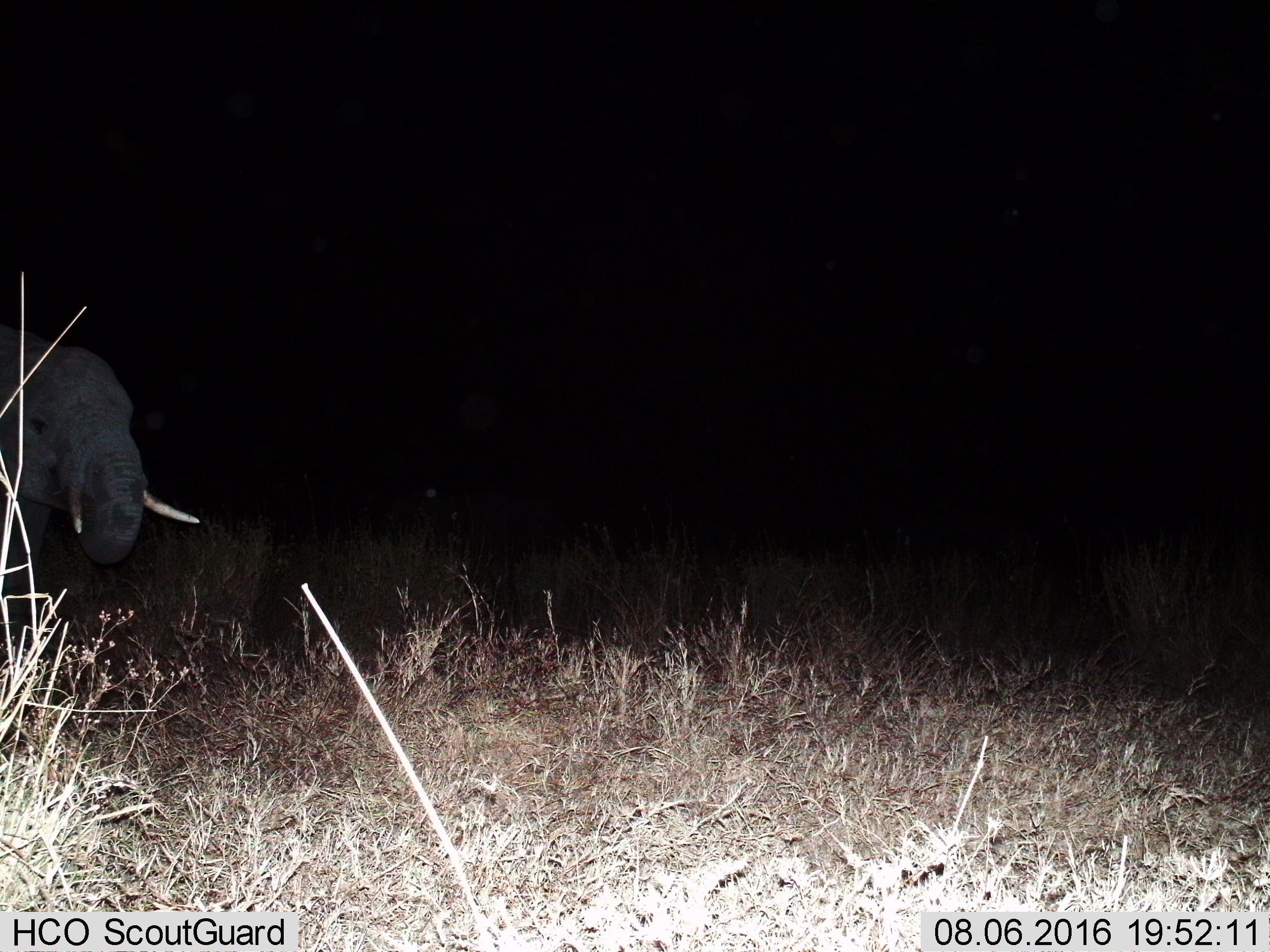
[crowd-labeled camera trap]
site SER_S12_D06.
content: unidentified animal